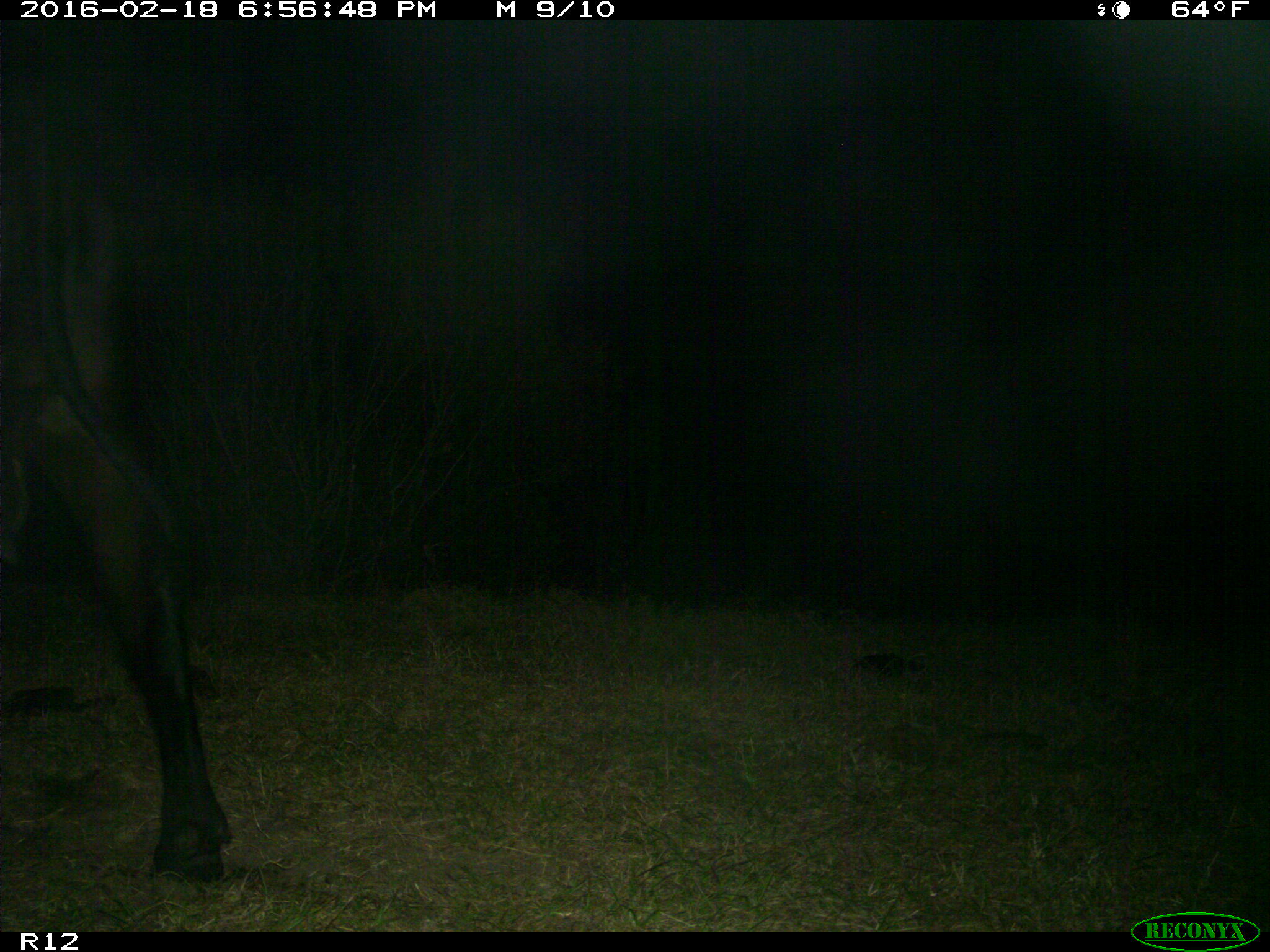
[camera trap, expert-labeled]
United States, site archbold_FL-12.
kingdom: Animalia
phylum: Chordata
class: Mammalia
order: Artiodactyla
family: Bovidae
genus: Bos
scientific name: Bos taurus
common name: domestic cow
Bos taurus (domestic cow).